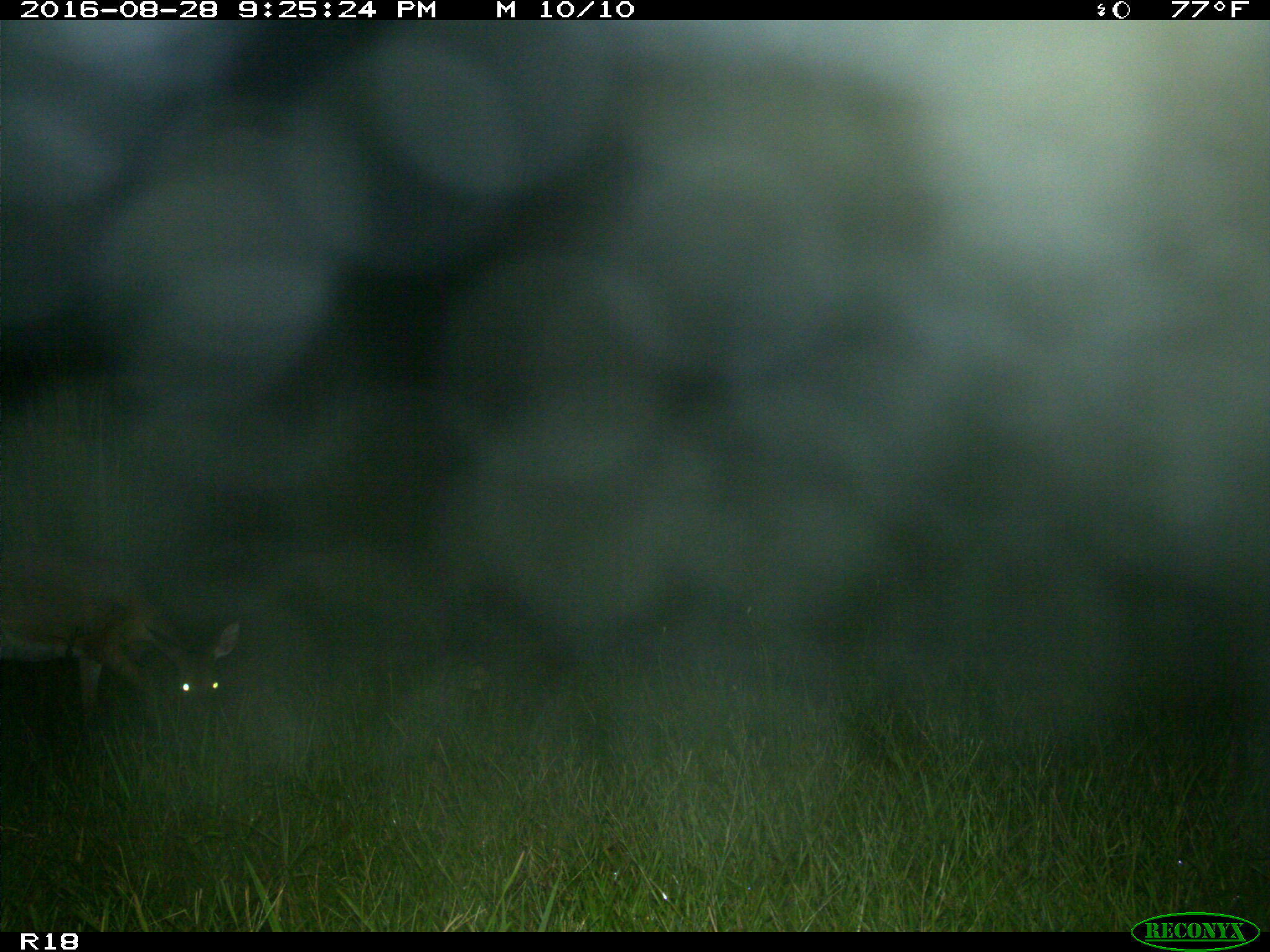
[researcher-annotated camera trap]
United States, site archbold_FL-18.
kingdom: Animalia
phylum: Chordata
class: Mammalia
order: Artiodactyla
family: Cervidae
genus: Odocoileus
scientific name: Odocoileus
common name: deer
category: unidentified deer